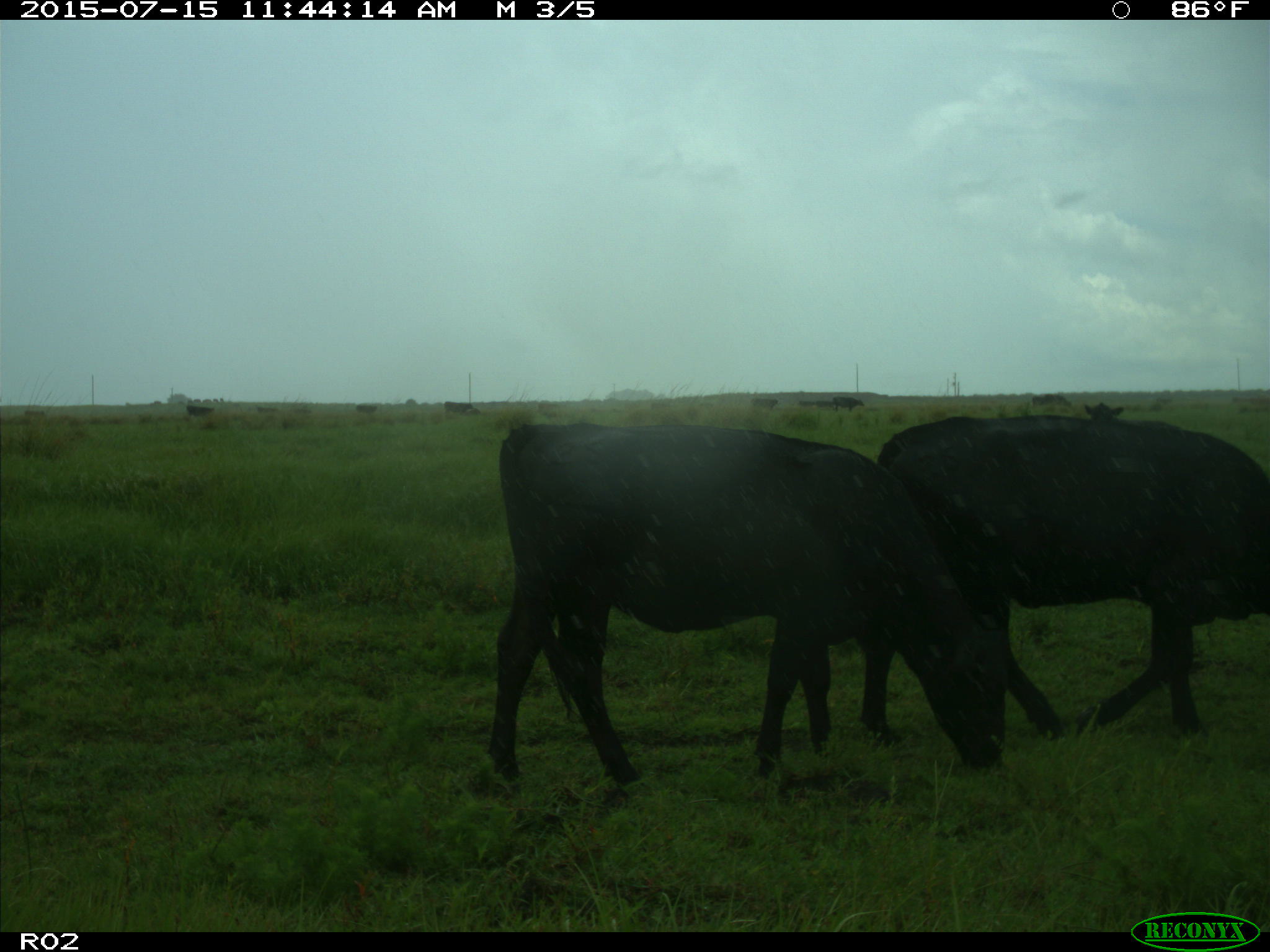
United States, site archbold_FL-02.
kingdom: Animalia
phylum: Chordata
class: Mammalia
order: Artiodactyla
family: Bovidae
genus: Bos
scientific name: Bos taurus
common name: domestic cow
Bos taurus (domestic cow).